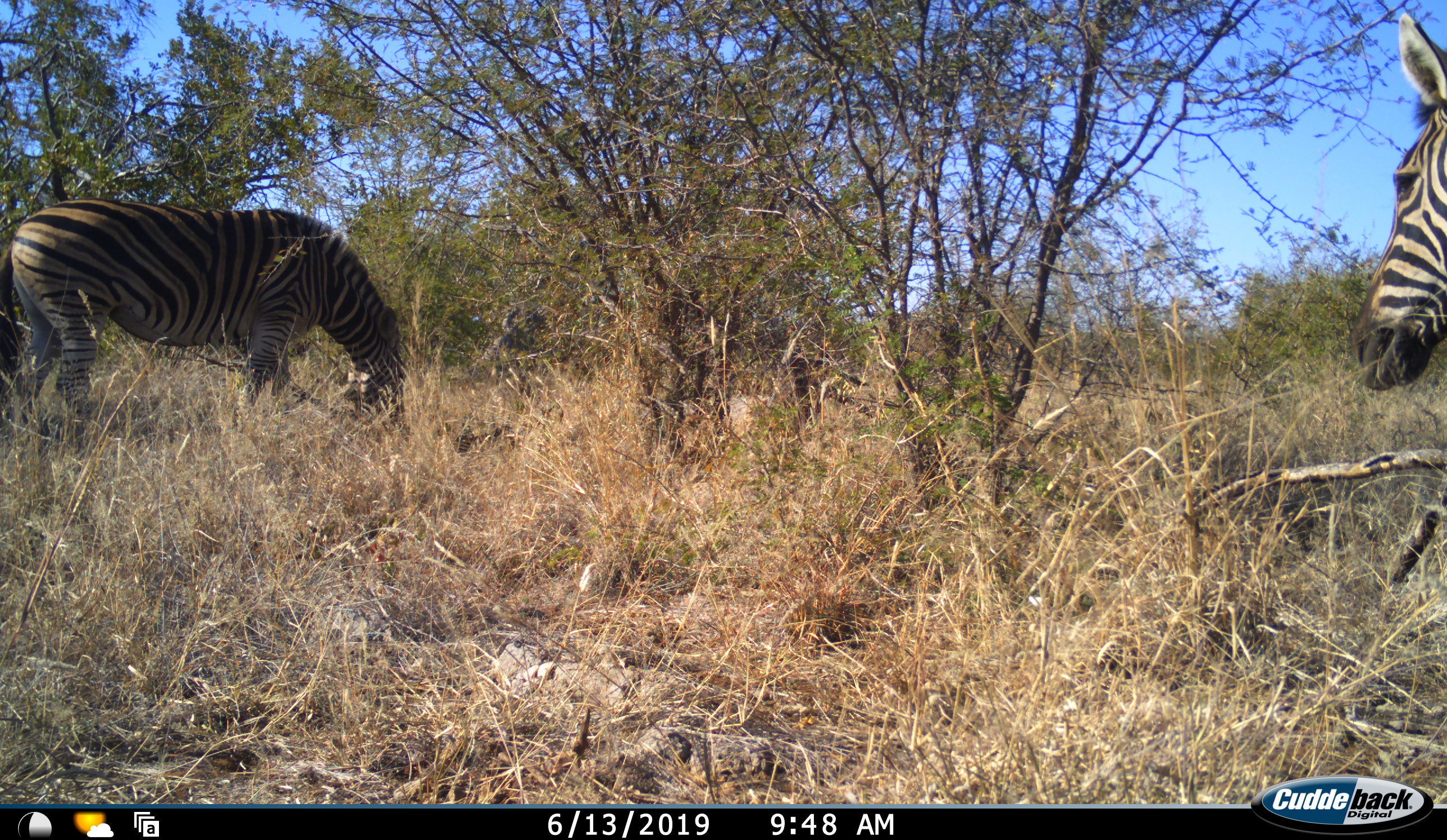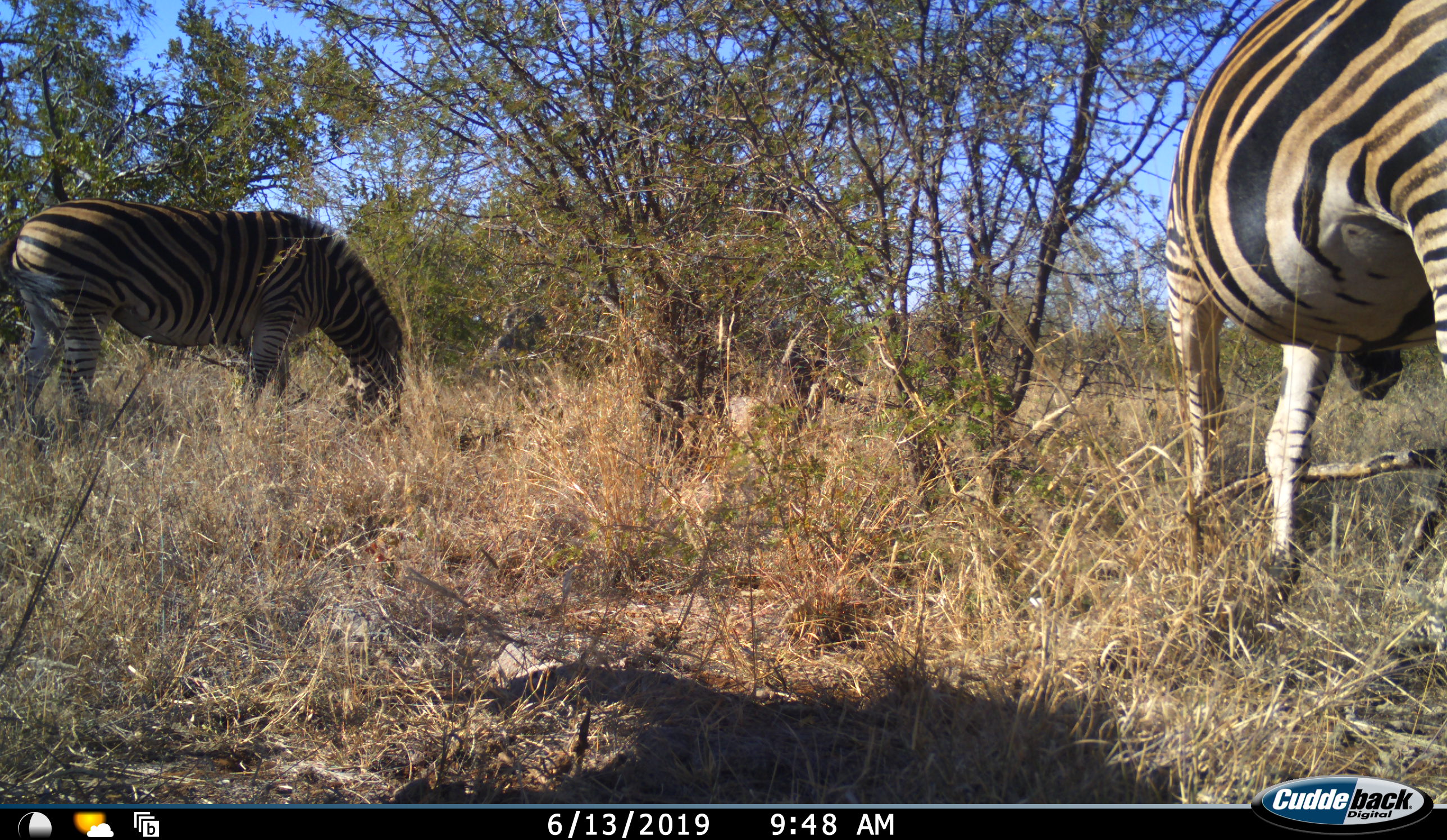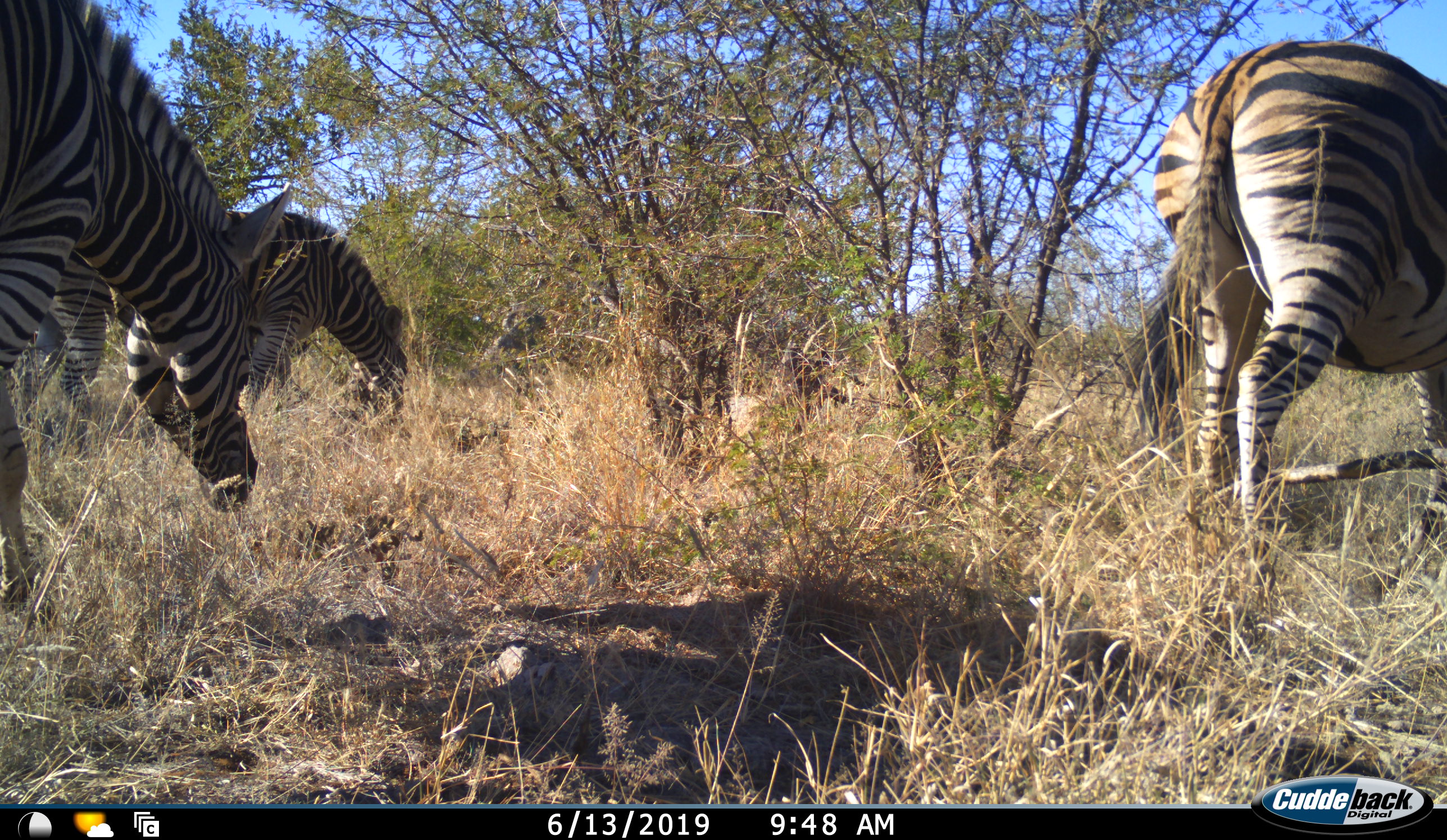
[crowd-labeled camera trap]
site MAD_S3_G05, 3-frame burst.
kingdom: Animalia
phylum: Chordata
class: Mammalia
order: Perissodactyla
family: Equidae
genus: Equus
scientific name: Equus quagga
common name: plains zebra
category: zebraplains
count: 3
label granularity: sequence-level